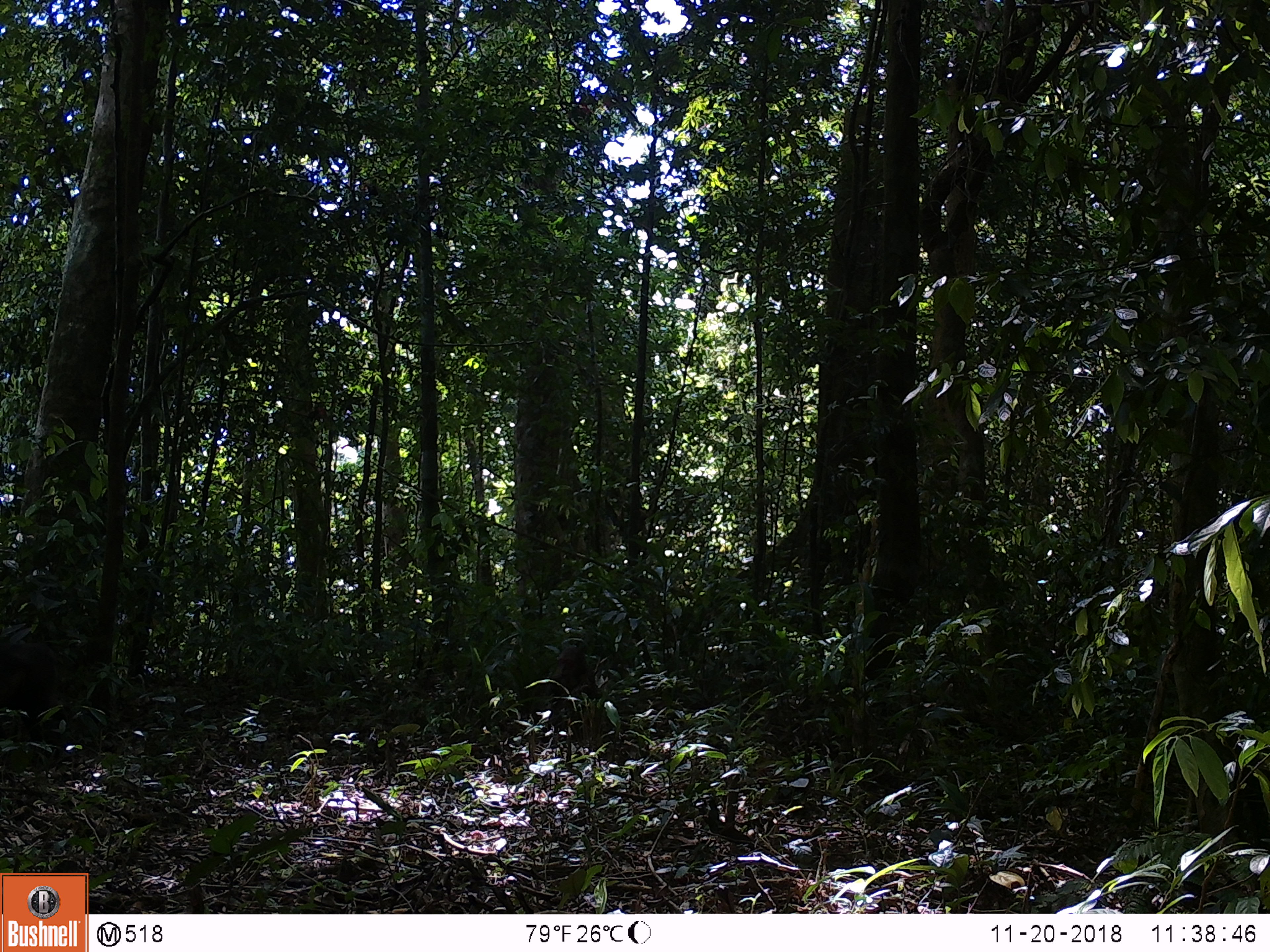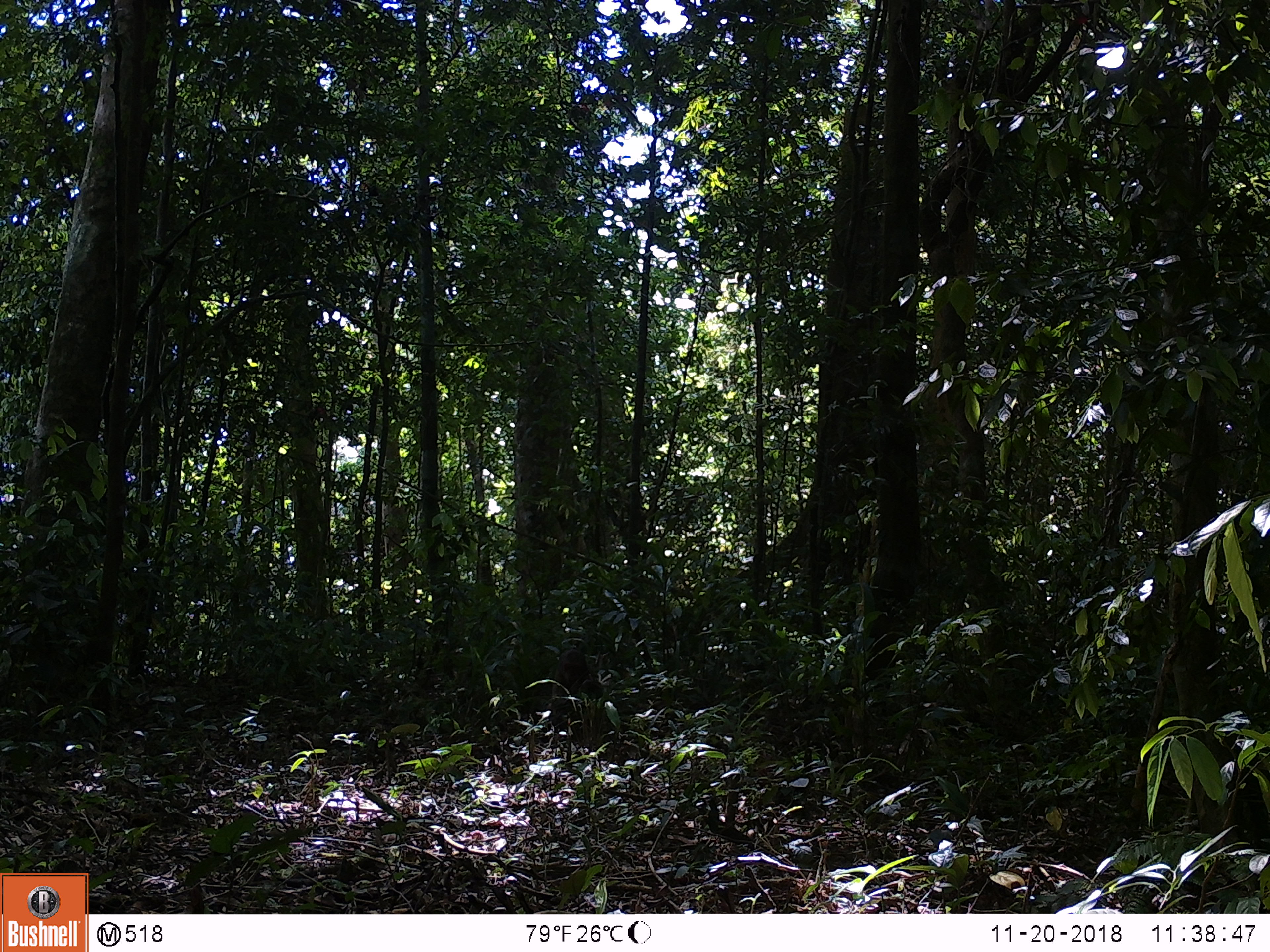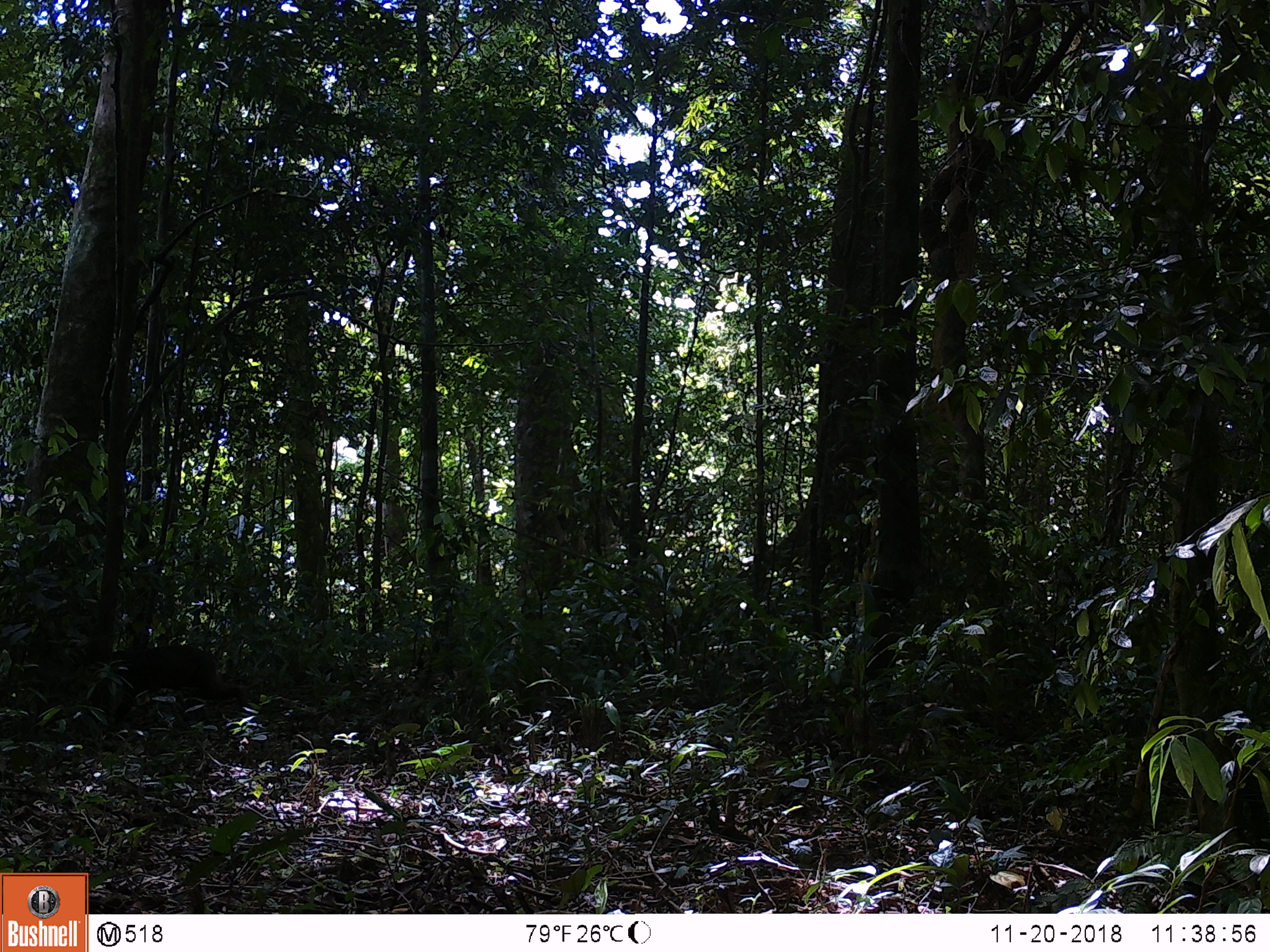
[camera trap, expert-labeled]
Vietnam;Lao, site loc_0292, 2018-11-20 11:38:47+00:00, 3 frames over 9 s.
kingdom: Animalia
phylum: Chordata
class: Mammalia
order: Primates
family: Cercopithecidae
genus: Macaca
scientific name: Macaca arctoides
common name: stump-tailed macaque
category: stump tailed macaque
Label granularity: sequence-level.